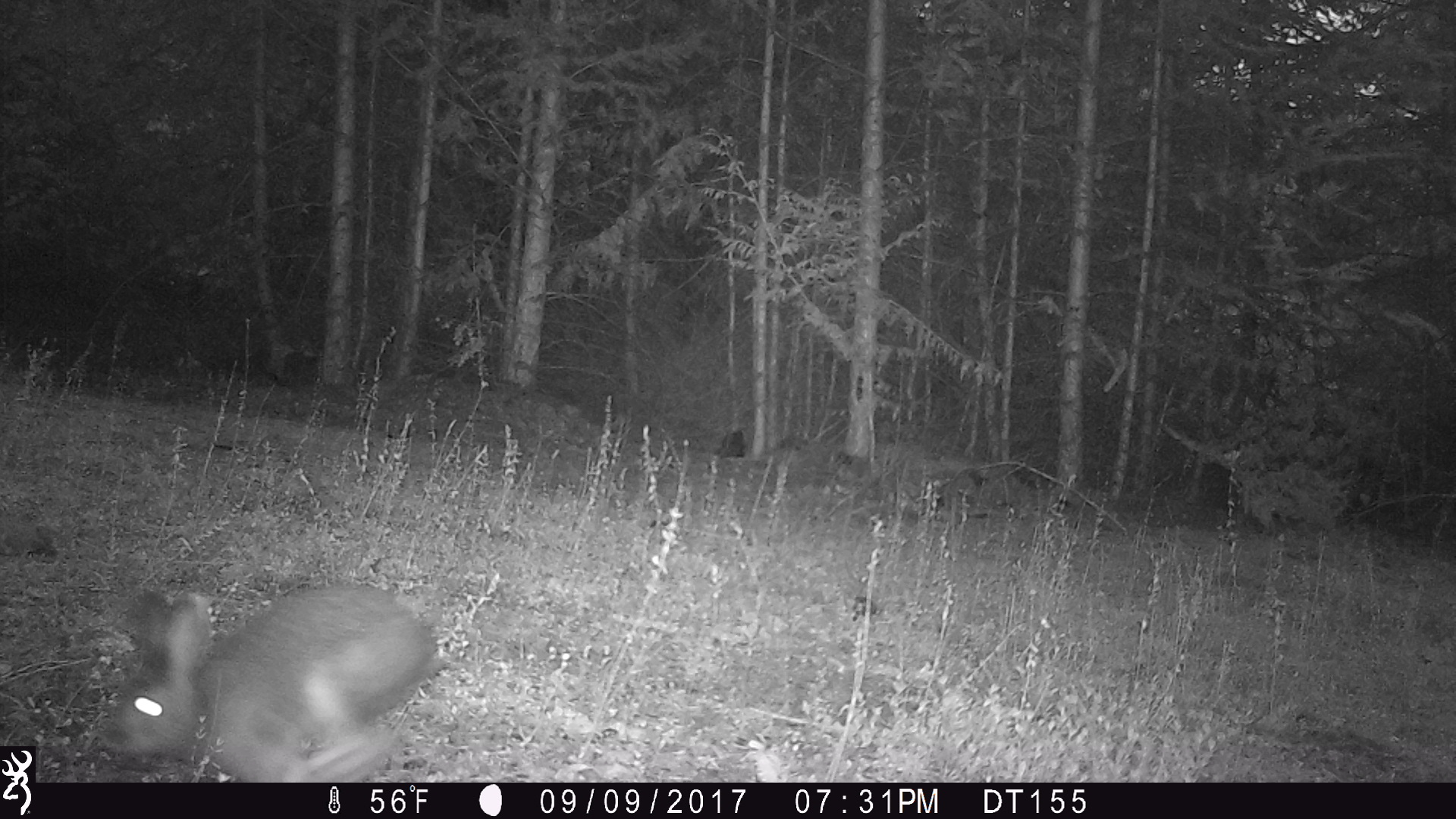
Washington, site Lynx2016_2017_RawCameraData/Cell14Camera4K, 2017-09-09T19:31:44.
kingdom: Animalia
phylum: Chordata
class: Mammalia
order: Lagomorpha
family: Leporidae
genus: Lepus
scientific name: Lepus americanus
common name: snowshoe hare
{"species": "Lepus americanus (snowshoe hare)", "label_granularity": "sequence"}